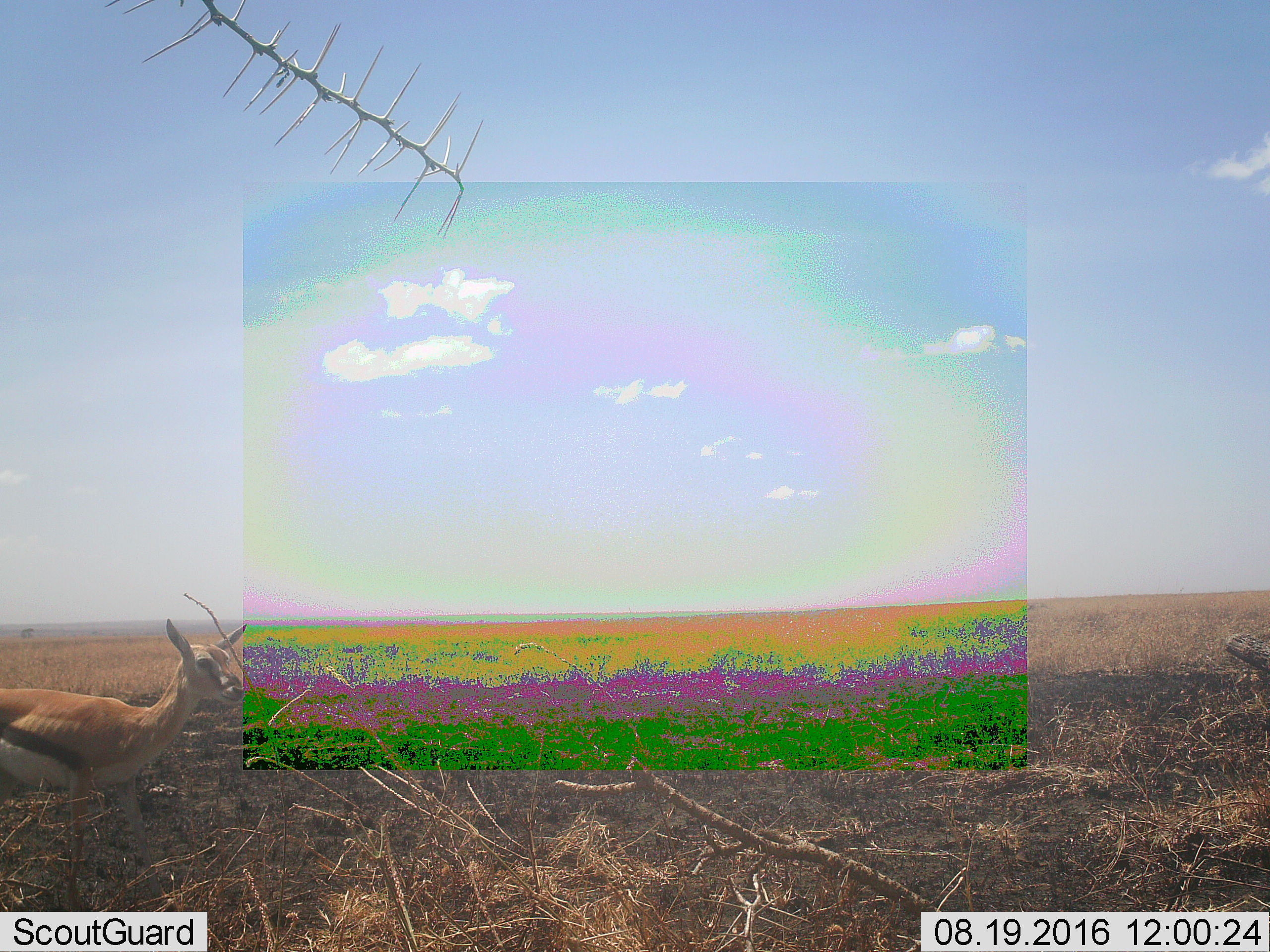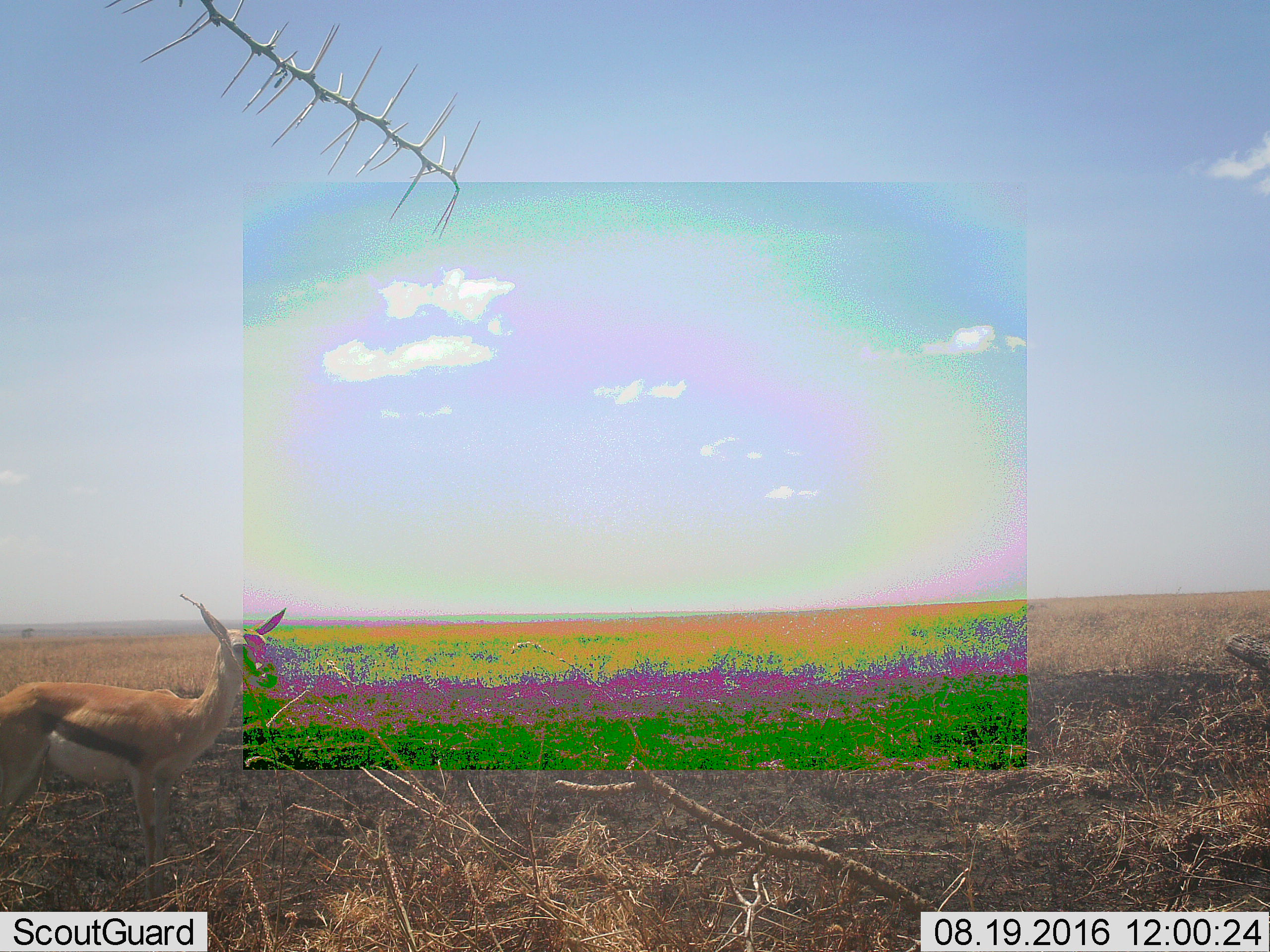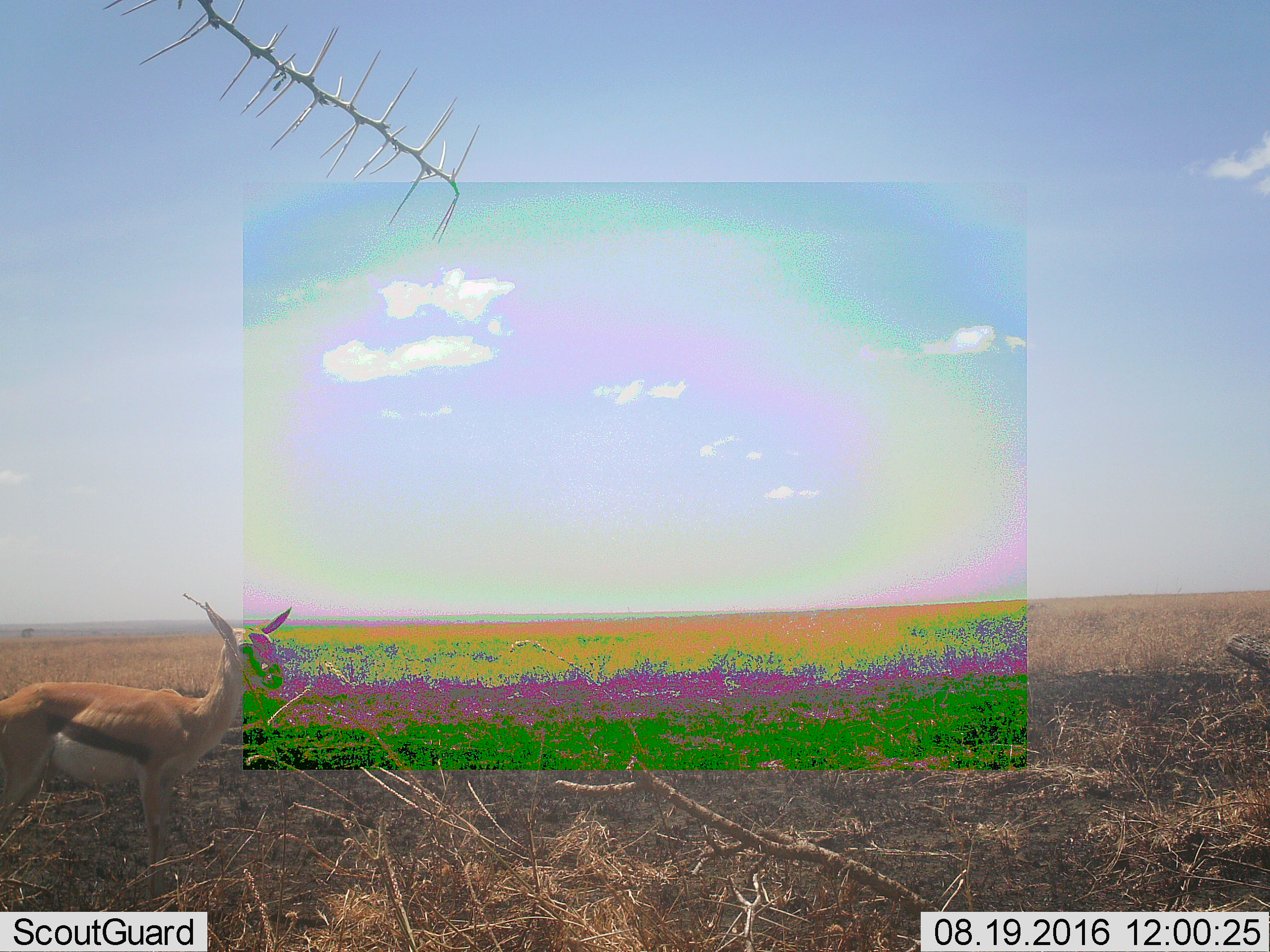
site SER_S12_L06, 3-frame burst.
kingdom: Animalia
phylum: Chordata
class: Mammalia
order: Artiodactyla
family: Bovidae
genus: Eudorcas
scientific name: Eudorcas thomsonii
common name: thomson's gazelle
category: gazellethomsons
Gazellethomsons (thomson's gazelle) (Eudorcas thomsonii), count 1. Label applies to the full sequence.